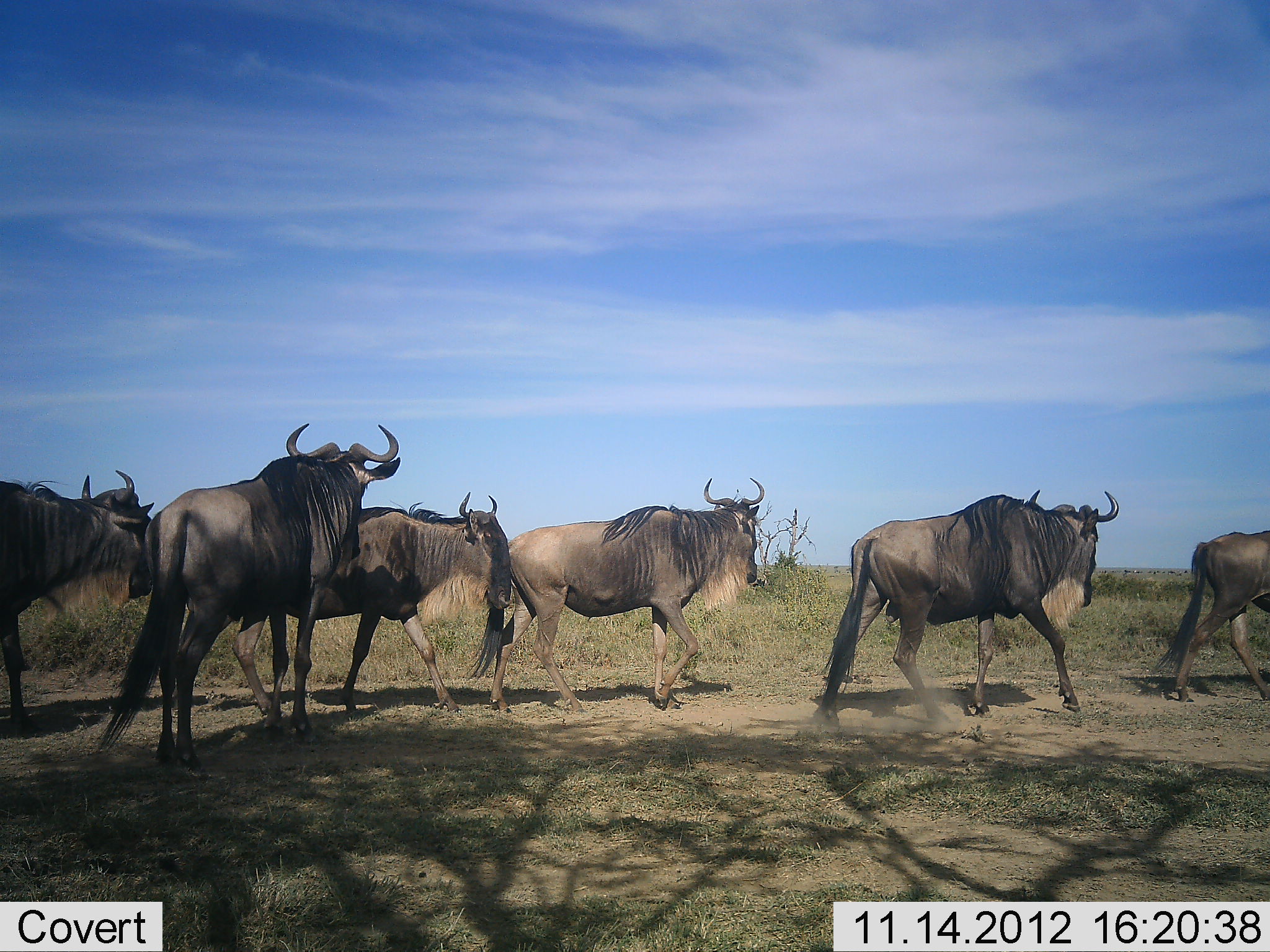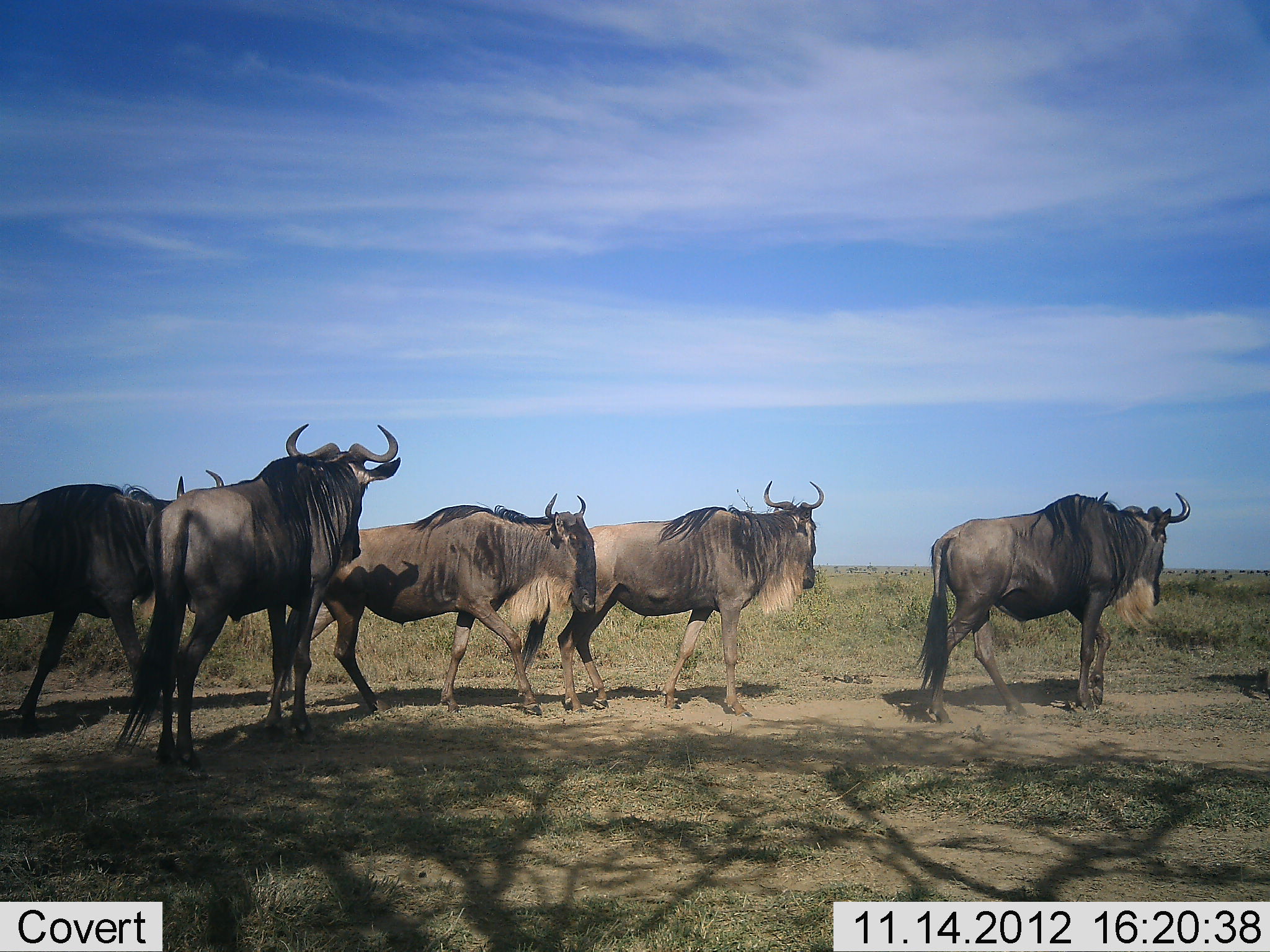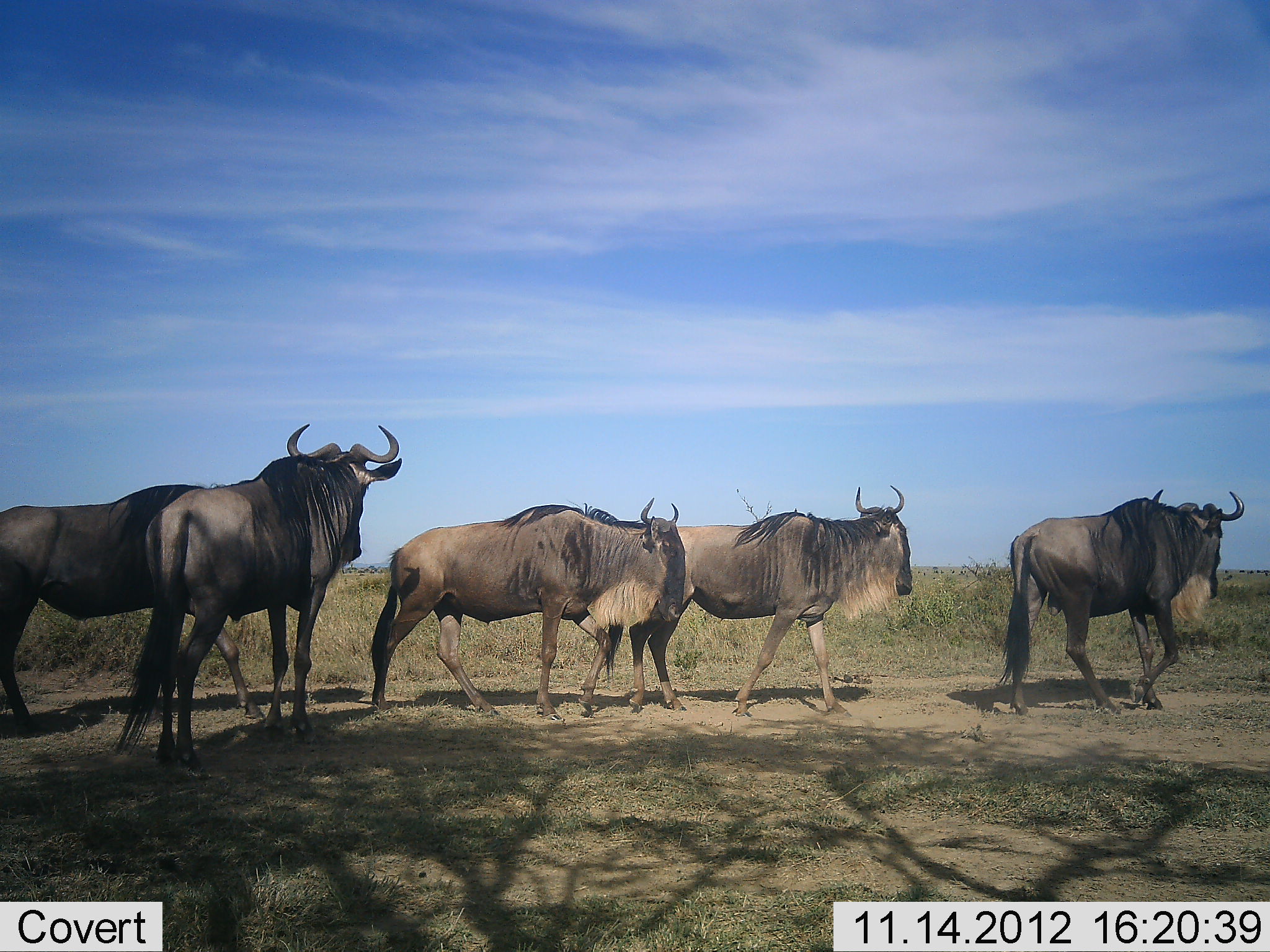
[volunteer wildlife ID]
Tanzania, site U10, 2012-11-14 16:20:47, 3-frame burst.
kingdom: Animalia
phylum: Chordata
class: Mammalia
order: Artiodactyla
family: Bovidae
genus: Connochaetes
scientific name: Connochaetes taurinus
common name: blue wildebeest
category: wildebeest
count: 6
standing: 60%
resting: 0%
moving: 100%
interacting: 0%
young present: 0%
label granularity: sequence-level